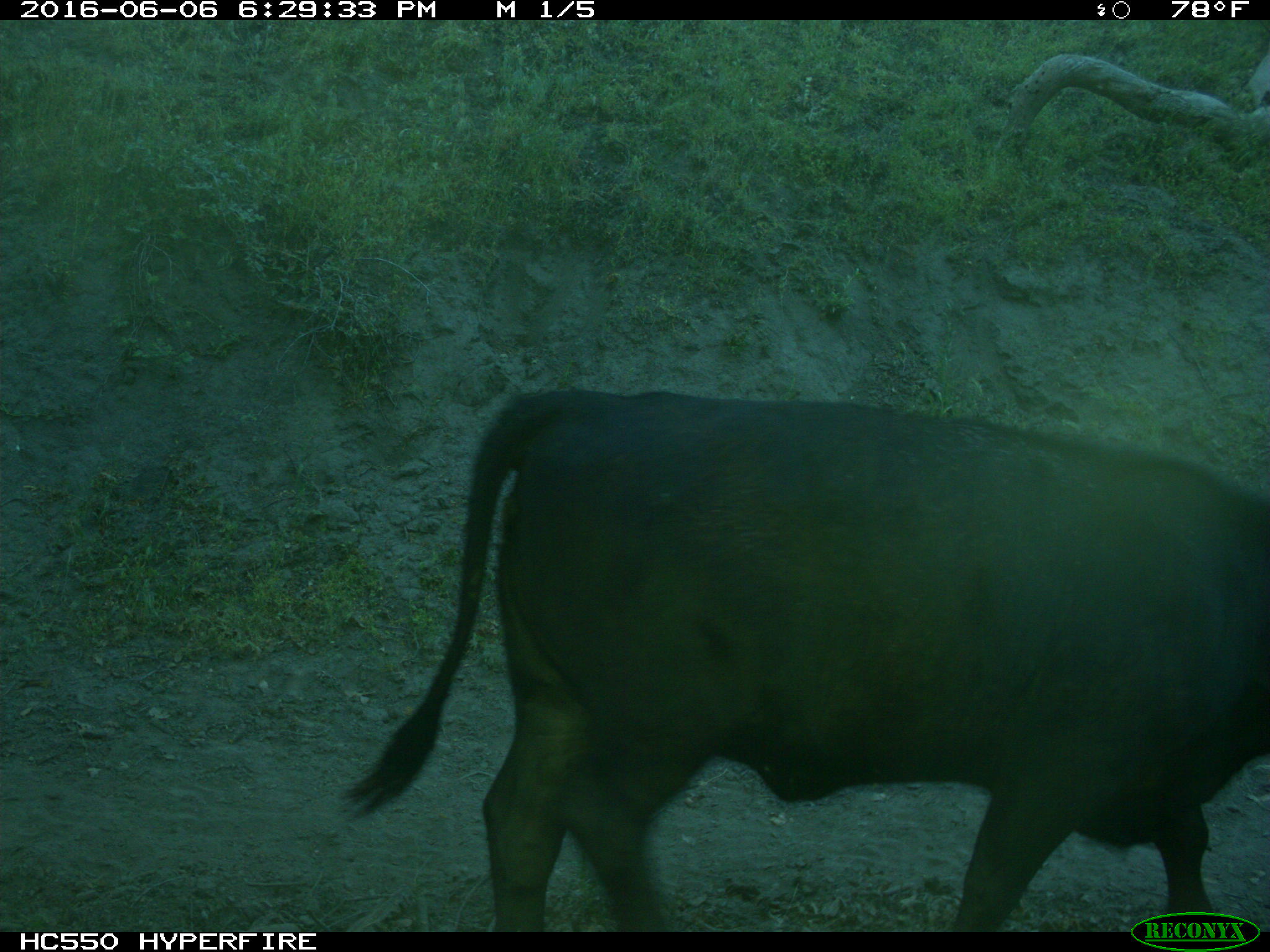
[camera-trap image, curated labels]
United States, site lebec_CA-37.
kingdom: Animalia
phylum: Chordata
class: Mammalia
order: Artiodactyla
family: Bovidae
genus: Bos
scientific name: Bos taurus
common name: domestic cow